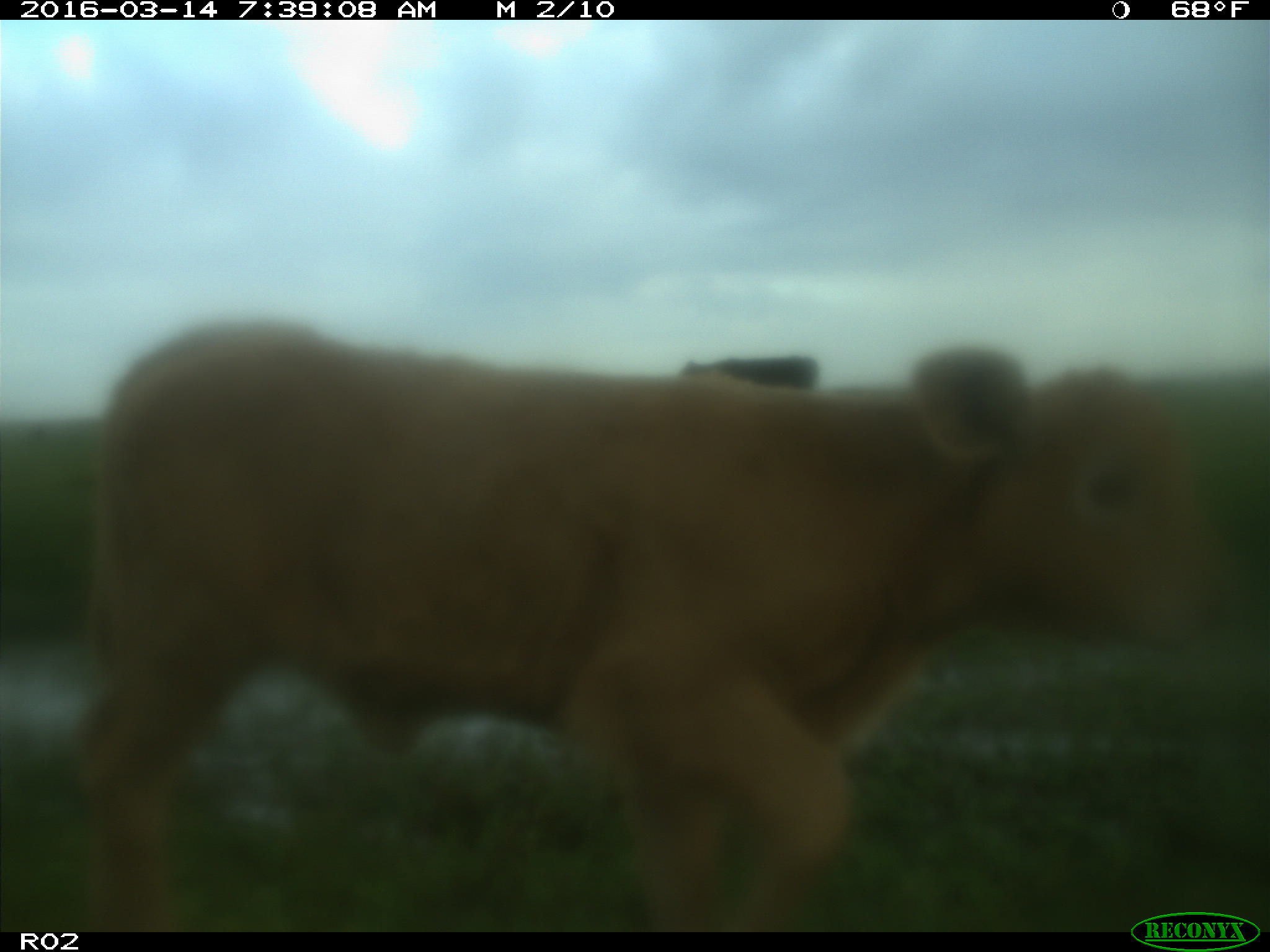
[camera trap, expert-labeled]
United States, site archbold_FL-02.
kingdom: Animalia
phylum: Chordata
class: Mammalia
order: Artiodactyla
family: Bovidae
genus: Bos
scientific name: Bos taurus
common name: domestic cow